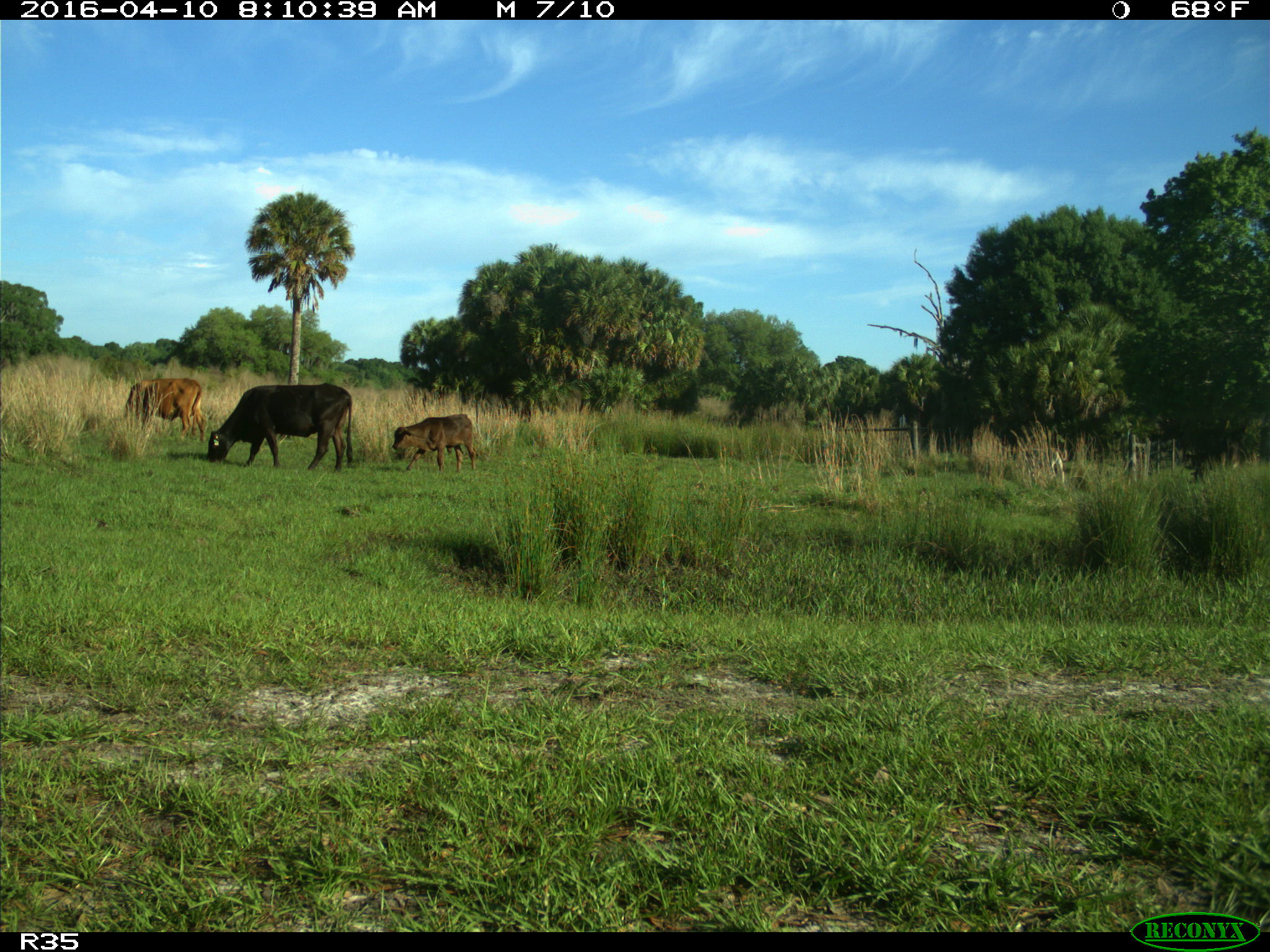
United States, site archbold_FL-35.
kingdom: Animalia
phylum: Chordata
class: Mammalia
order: Artiodactyla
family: Bovidae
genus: Bos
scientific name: Bos taurus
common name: domestic cow